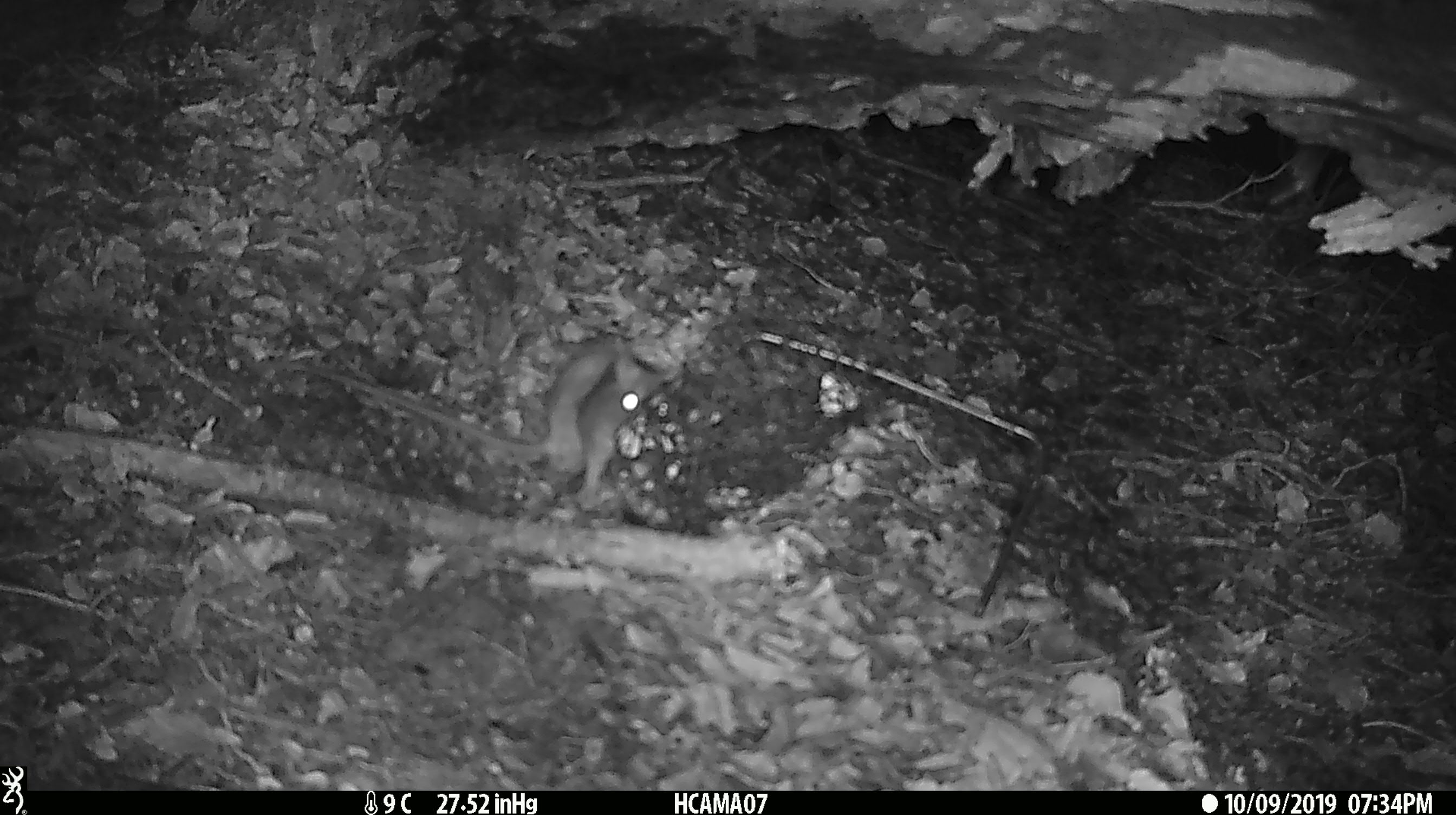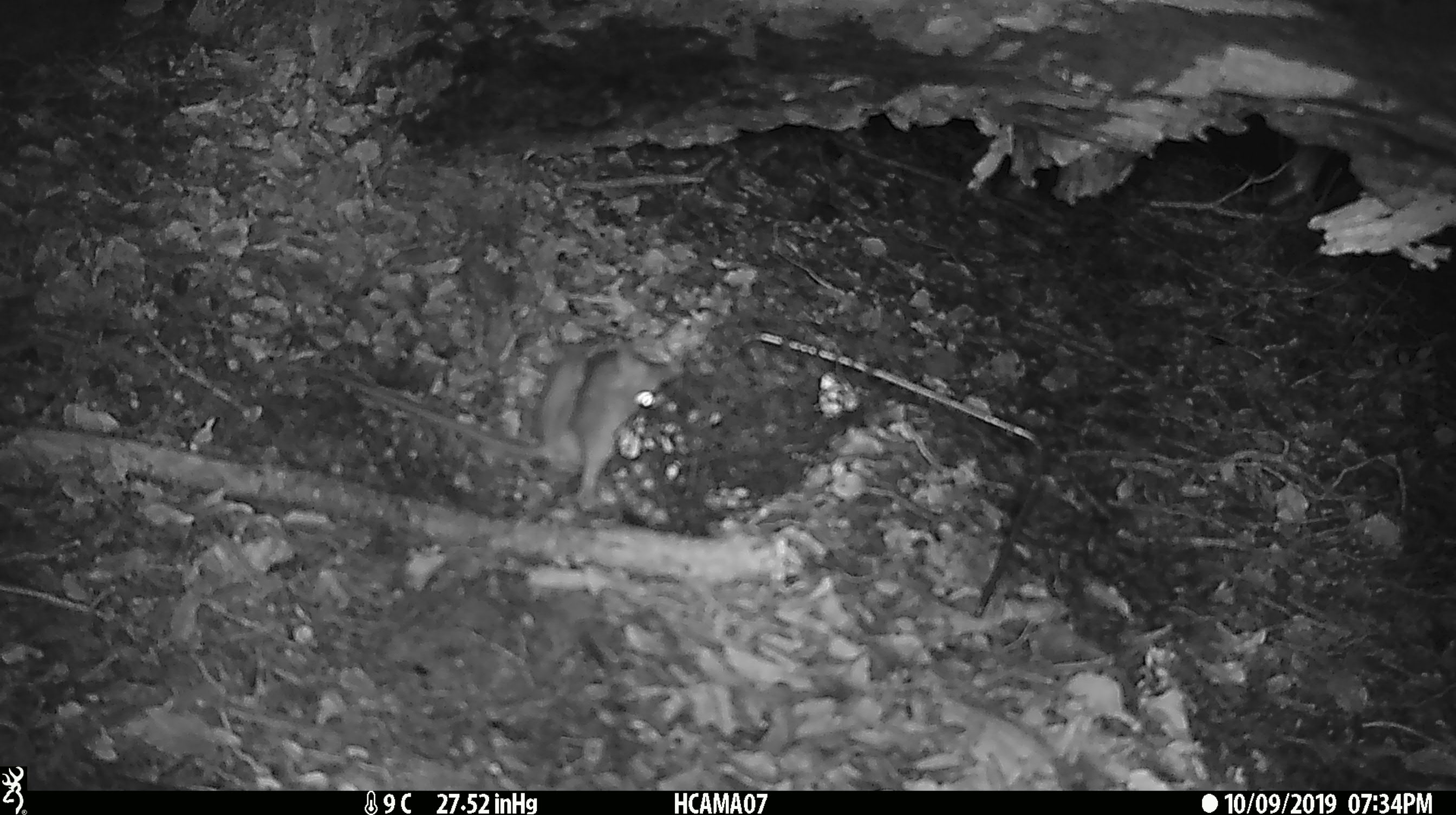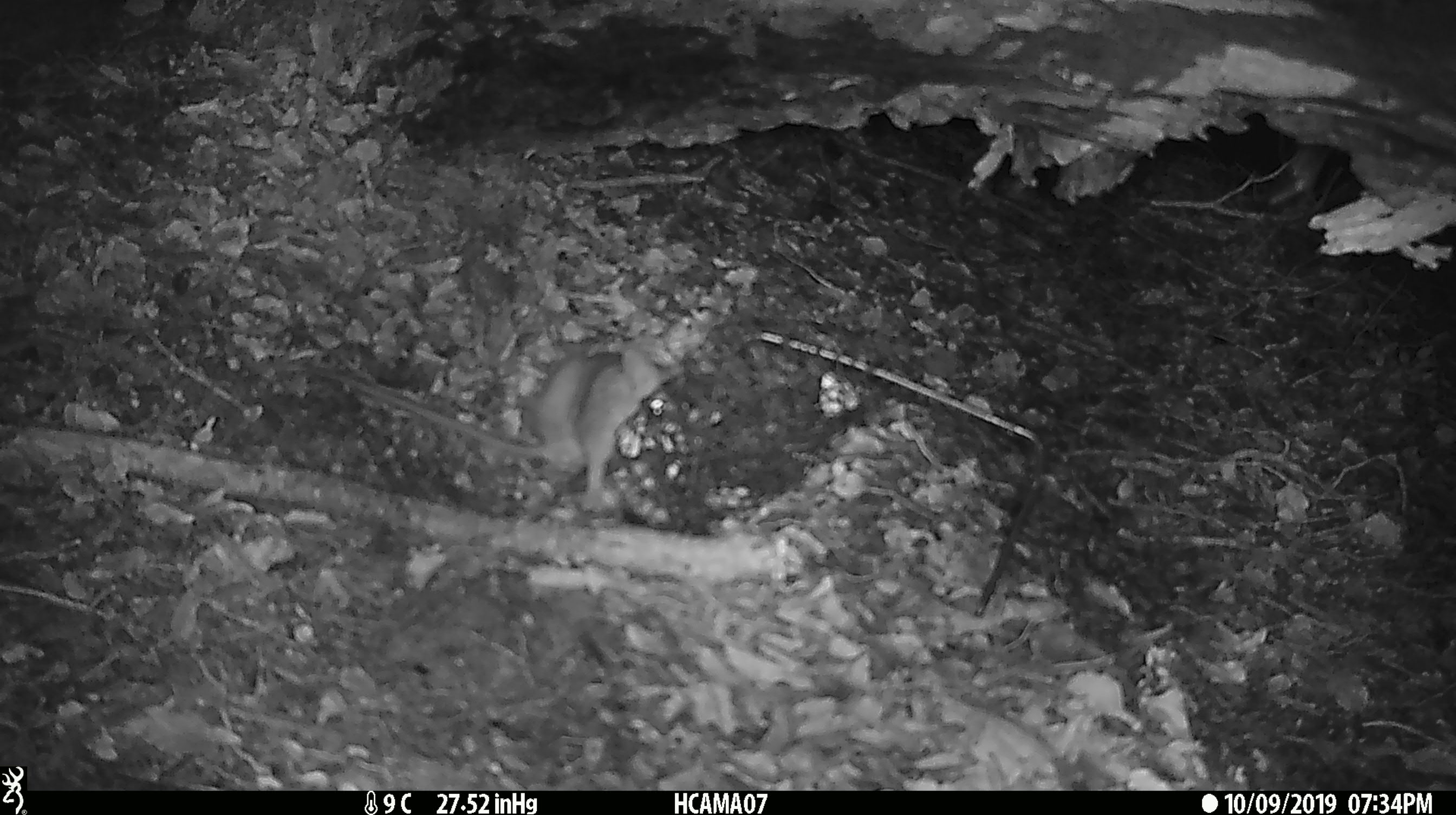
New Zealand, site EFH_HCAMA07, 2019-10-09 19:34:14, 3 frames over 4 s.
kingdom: Animalia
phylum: Chordata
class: Mammalia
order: Rodentia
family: Muridae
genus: Rattus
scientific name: Rattus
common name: rat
Rat (Rattus).